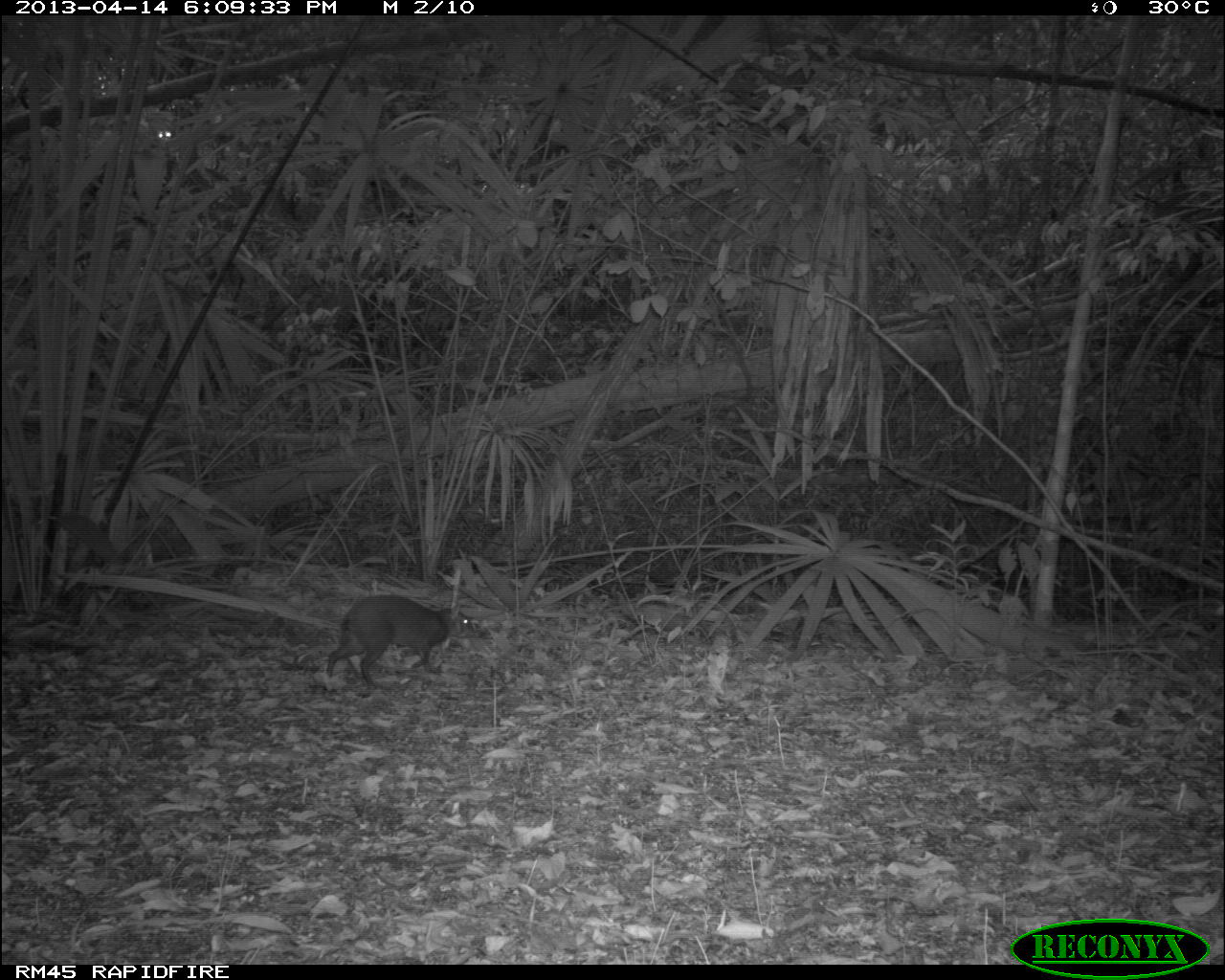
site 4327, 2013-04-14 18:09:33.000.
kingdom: Animalia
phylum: Chordata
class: Mammalia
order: Rodentia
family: Dasyproctidae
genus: Dasyprocta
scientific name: Dasyprocta punctata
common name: central american agouti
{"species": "Dasyprocta punctata (central american agouti)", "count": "1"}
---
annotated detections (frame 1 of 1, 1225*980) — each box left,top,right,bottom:
dasyprocta punctata: 325,594,476,693